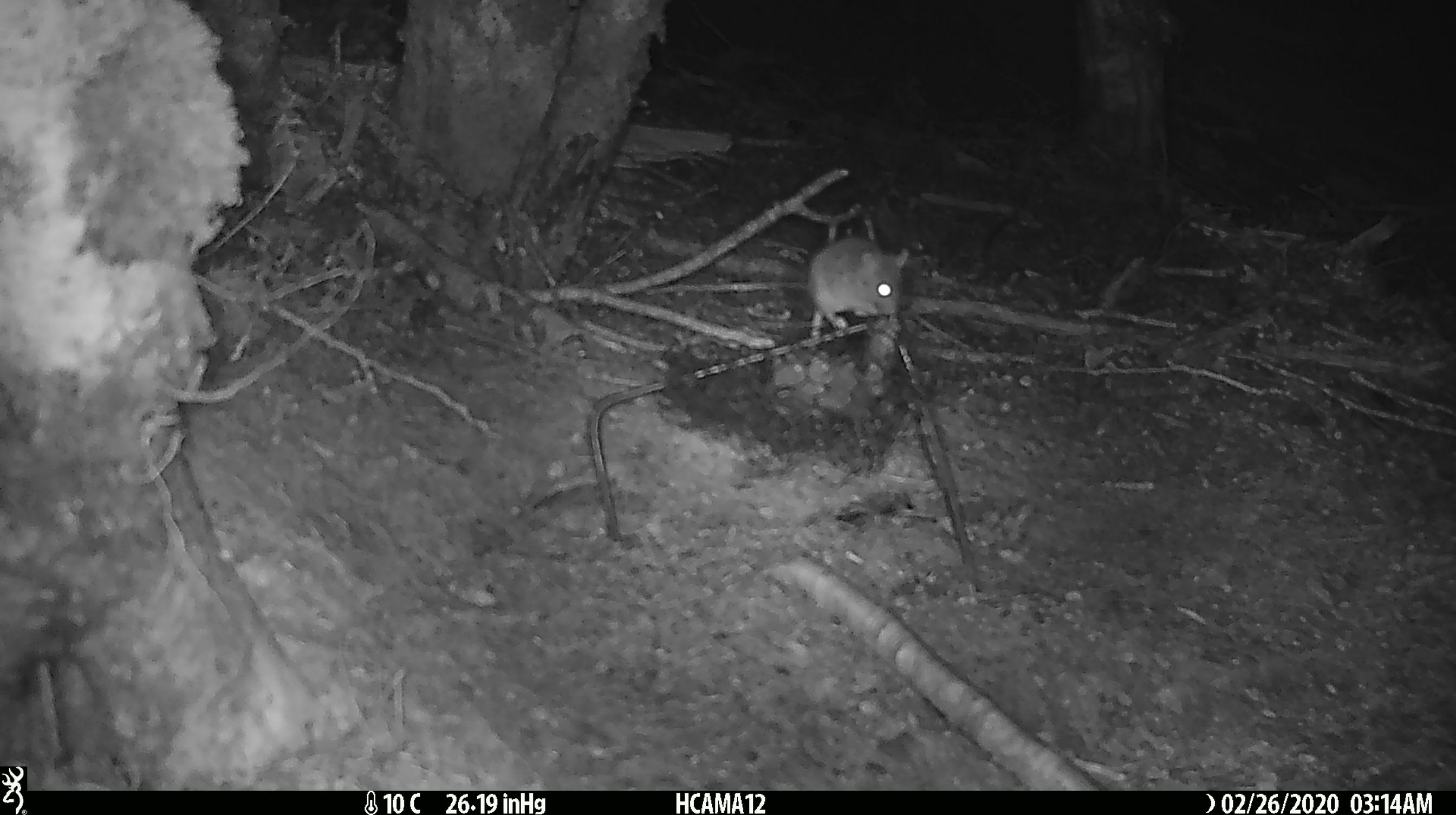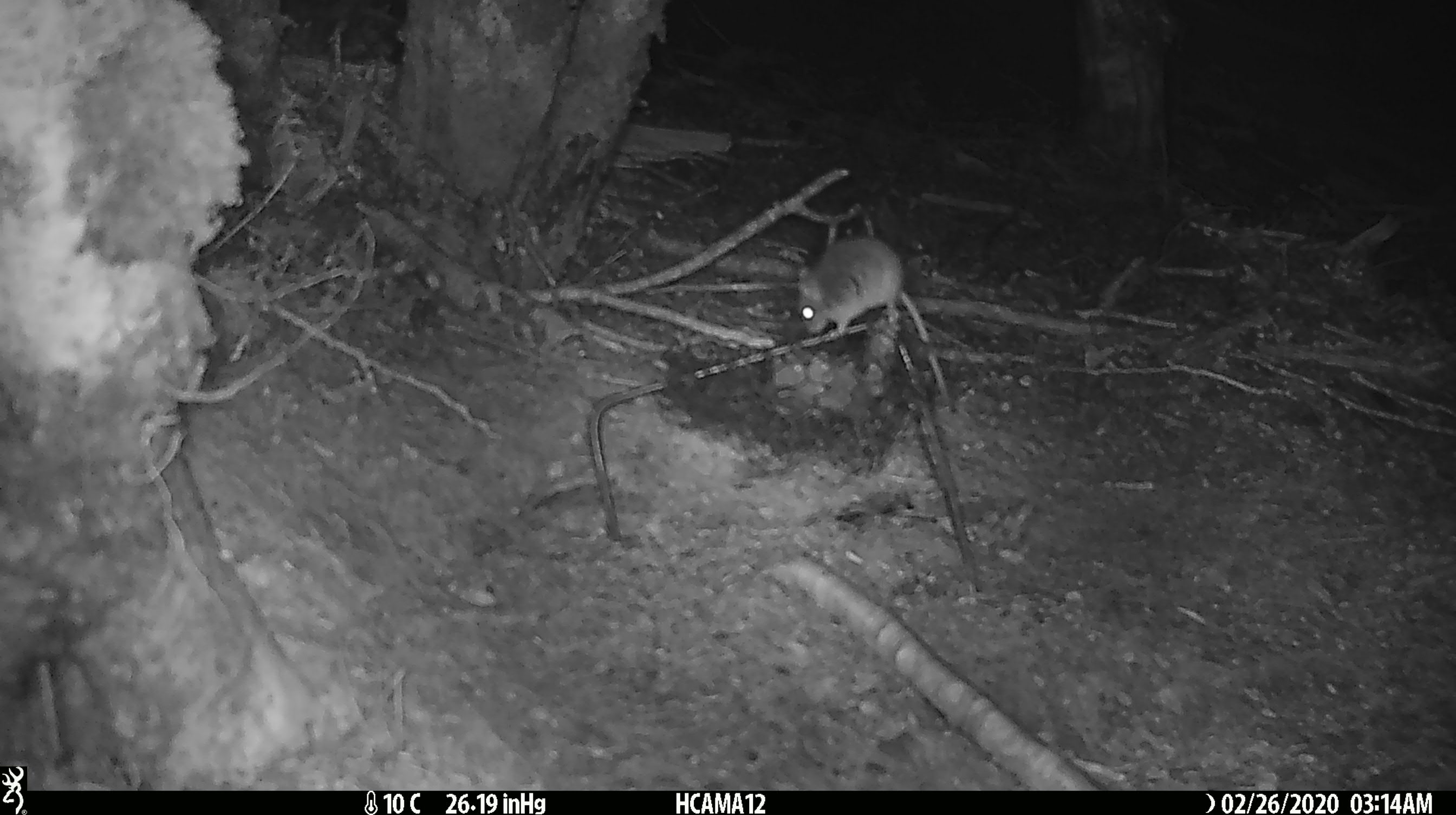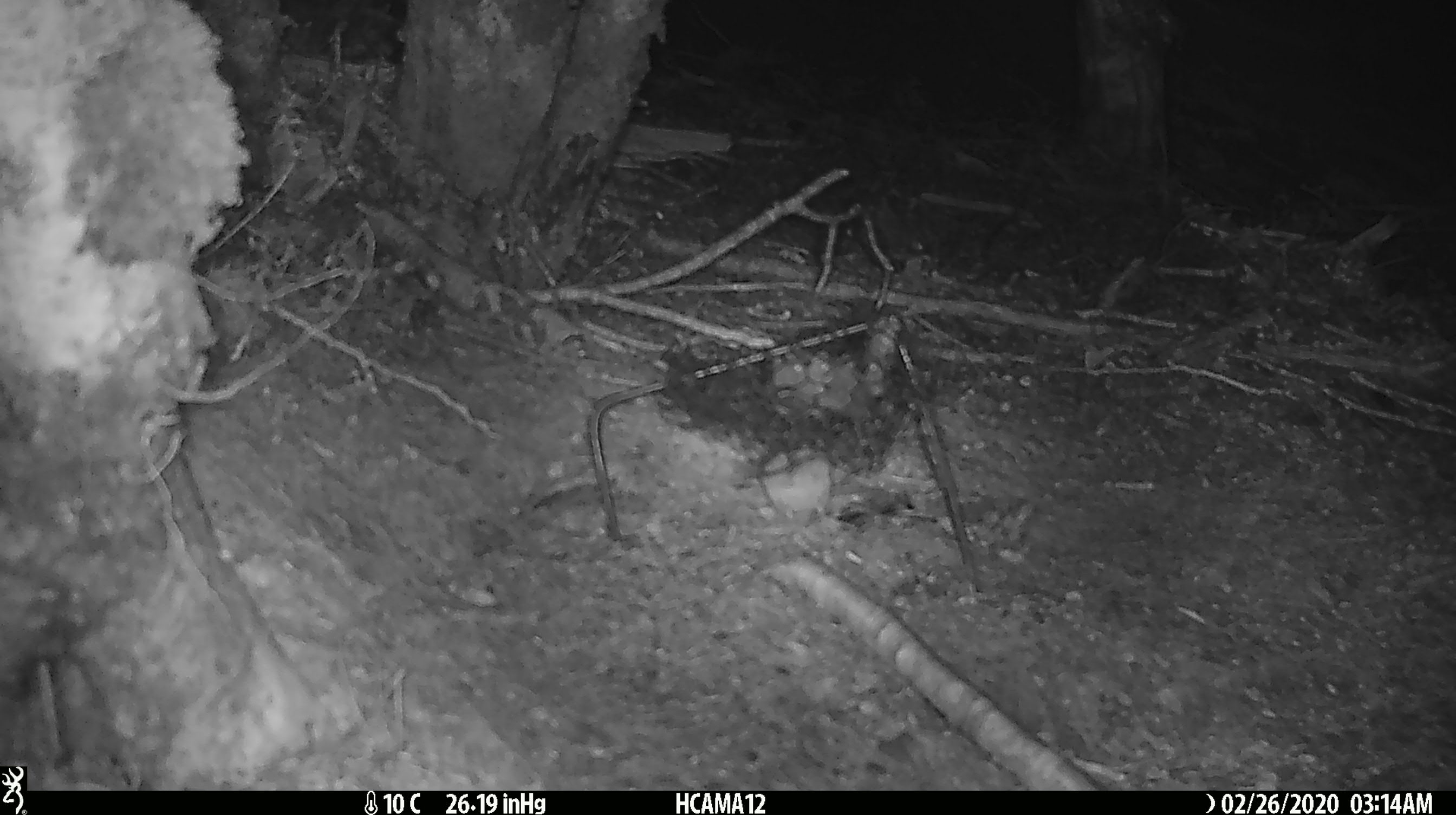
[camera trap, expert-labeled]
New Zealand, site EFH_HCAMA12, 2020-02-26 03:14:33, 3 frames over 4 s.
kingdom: Animalia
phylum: Chordata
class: Mammalia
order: Rodentia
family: Muridae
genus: Mus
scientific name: Mus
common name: mouse